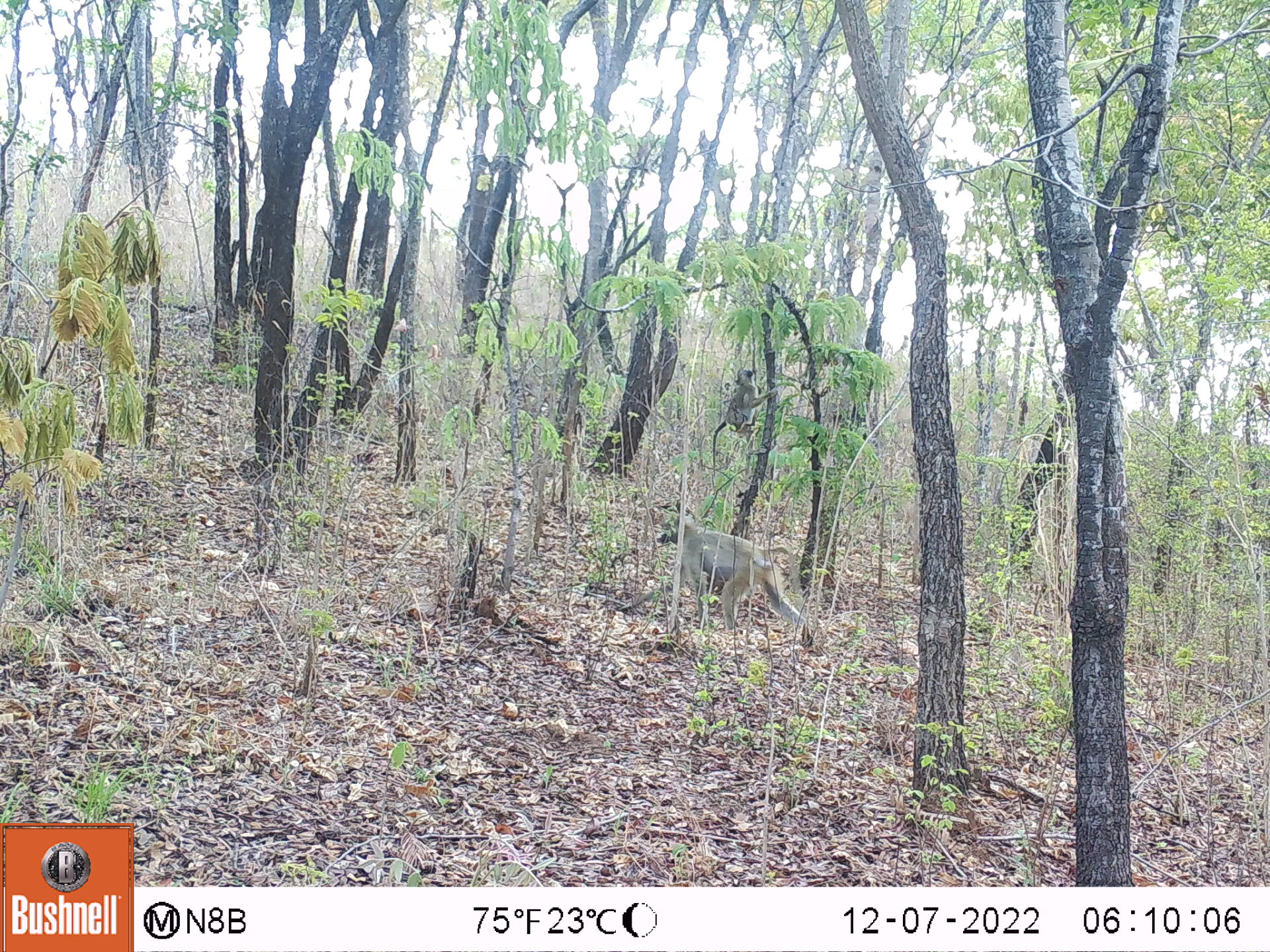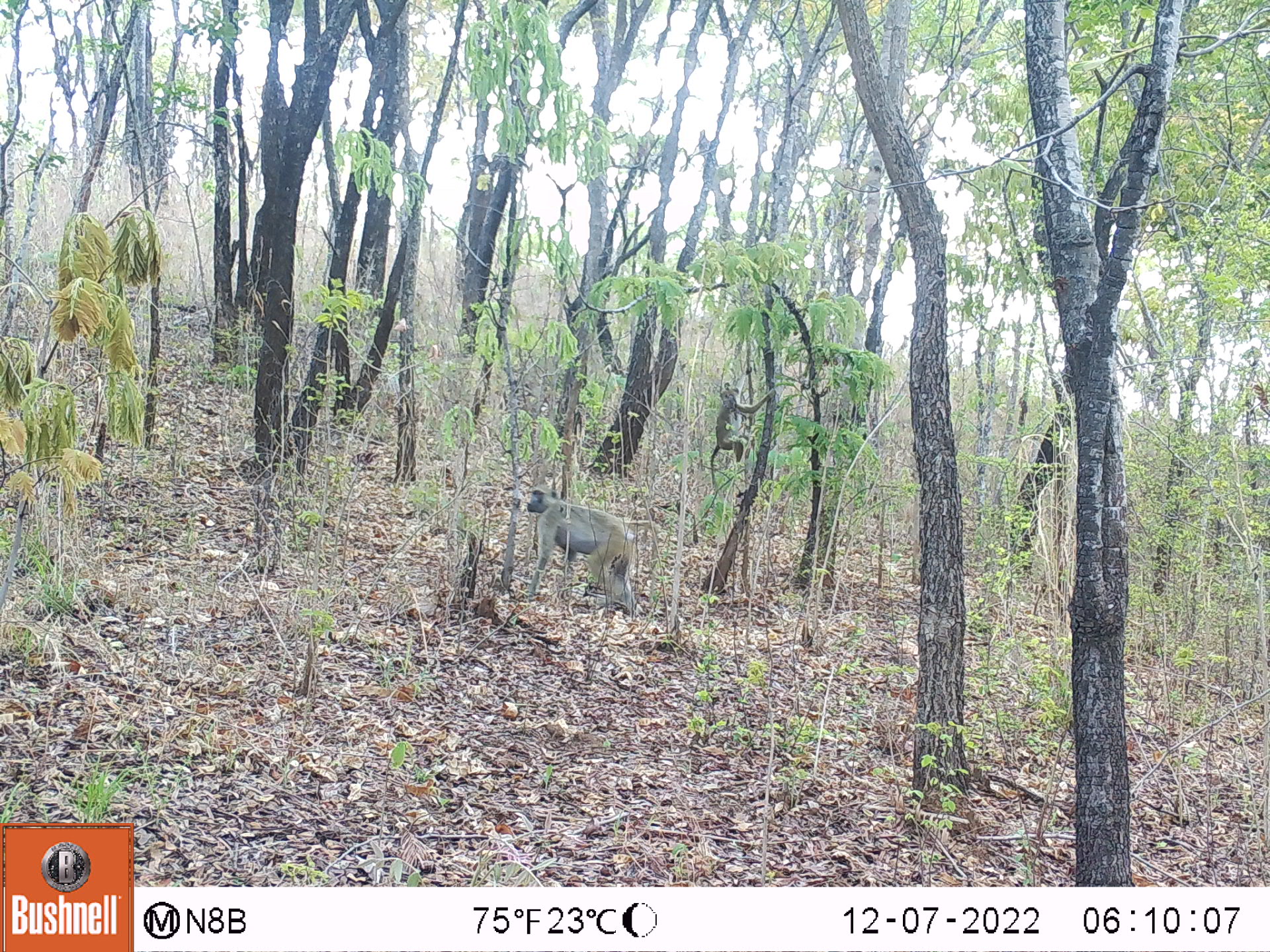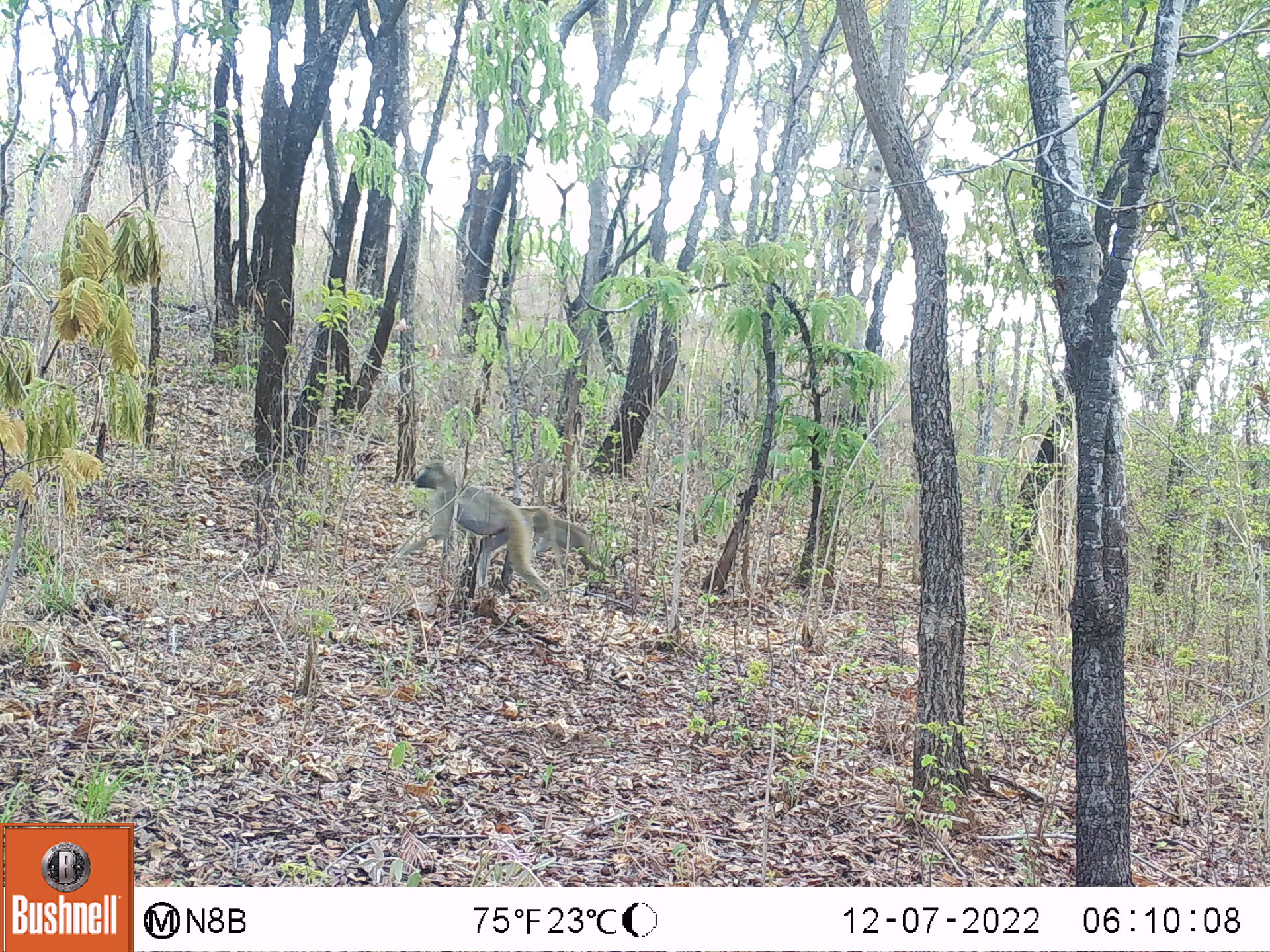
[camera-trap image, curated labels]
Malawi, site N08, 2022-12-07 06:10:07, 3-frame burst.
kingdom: Animalia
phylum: Chordata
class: Mammalia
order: Primates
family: Cercopithecidae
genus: Papio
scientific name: Papio cynocephalus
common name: yellow baboon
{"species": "yellow baboon (Papio cynocephalus)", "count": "1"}